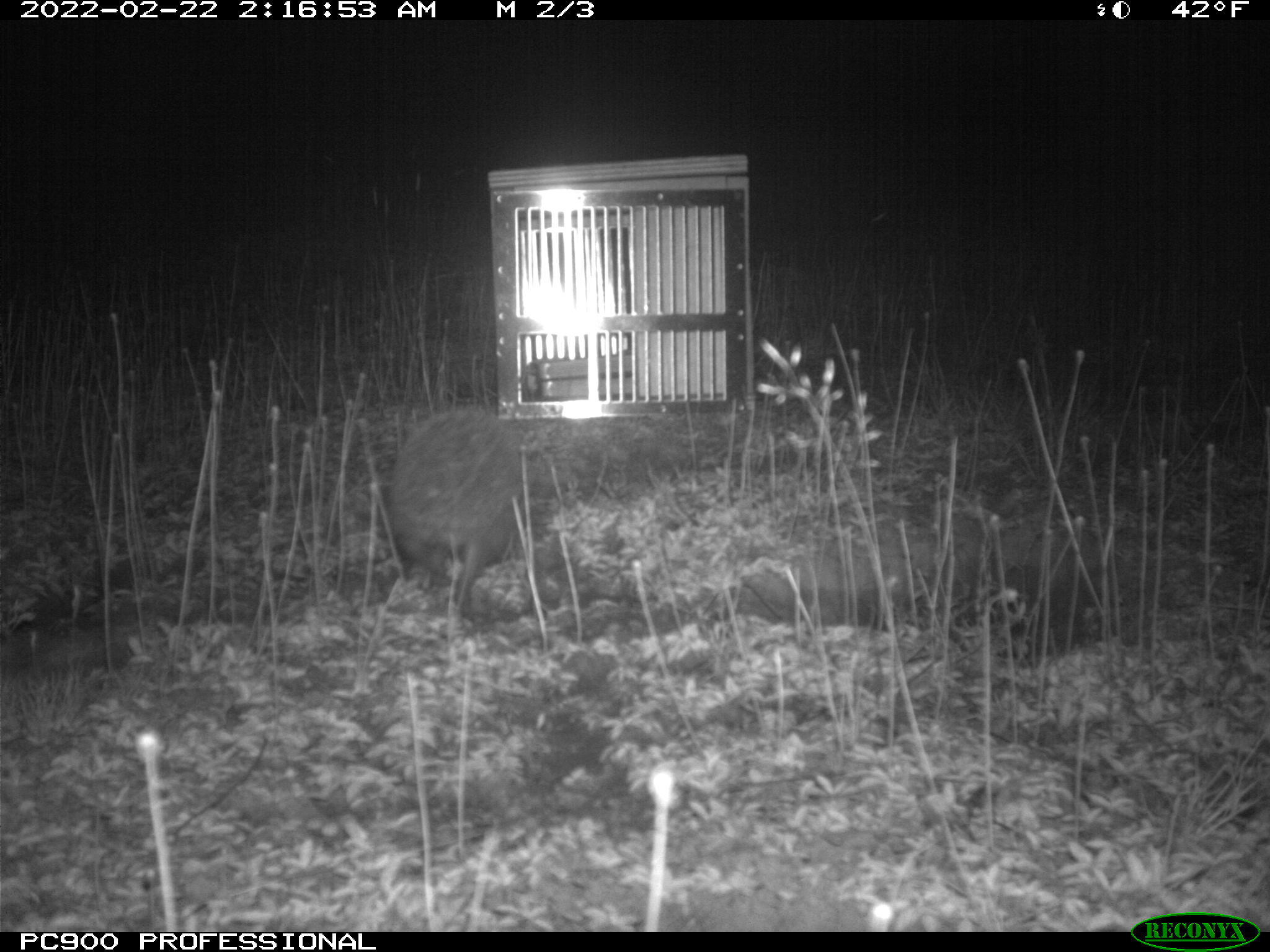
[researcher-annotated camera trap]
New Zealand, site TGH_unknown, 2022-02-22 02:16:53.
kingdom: Animalia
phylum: Chordata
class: Mammalia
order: Eulipotyphla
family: Erinaceidae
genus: Erinaceus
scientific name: Erinaceus europaeus europaeus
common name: european hedgehog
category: hedgehog